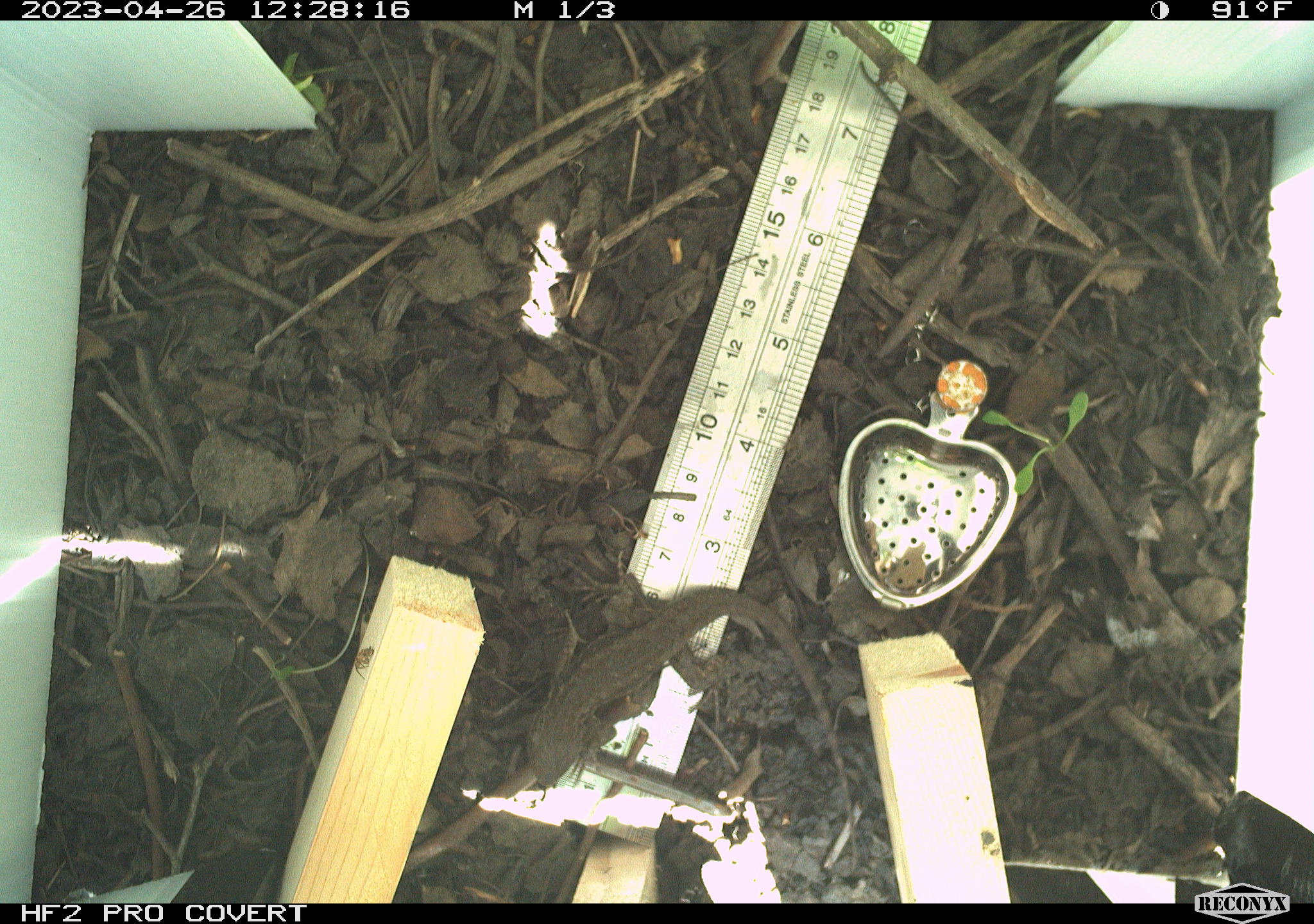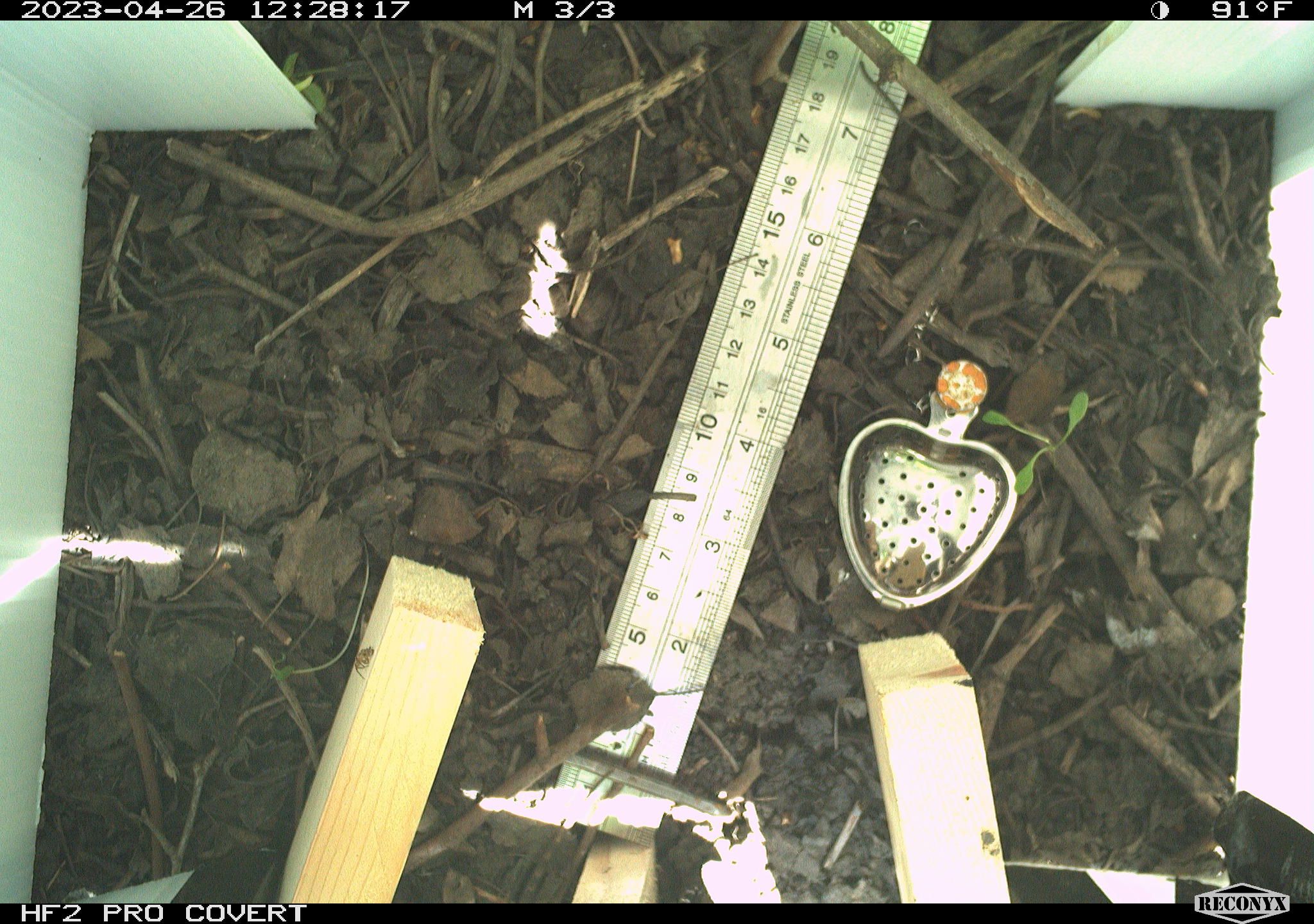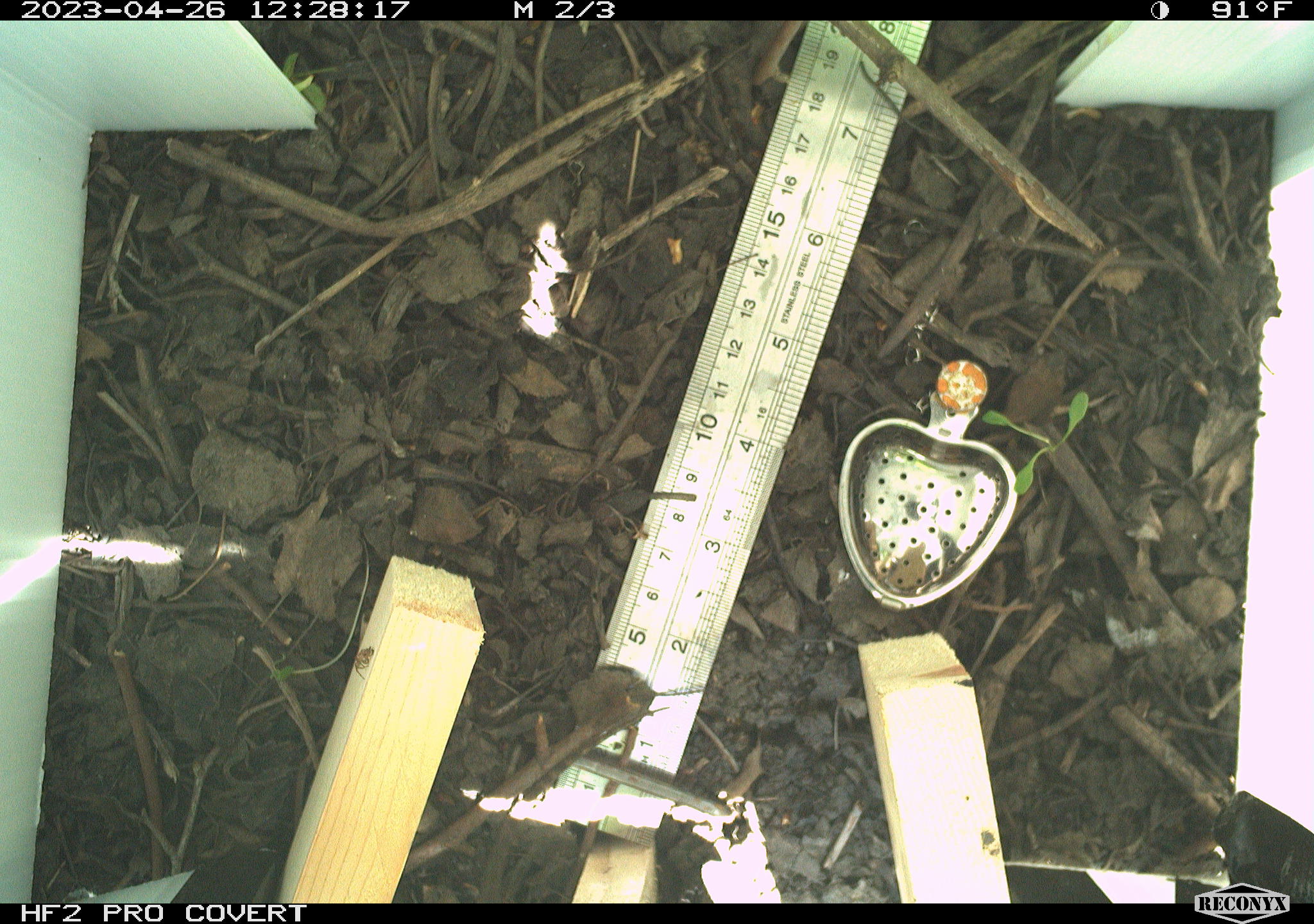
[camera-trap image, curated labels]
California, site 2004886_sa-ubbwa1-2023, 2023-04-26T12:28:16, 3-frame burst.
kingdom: Animalia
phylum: Chordata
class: Reptilia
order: Squamata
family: Phrynosomatidae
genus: Sceloporus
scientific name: Sceloporus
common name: spiny lizards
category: sceloporus species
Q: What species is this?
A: Sceloporus species (spiny lizards) (Sceloporus).